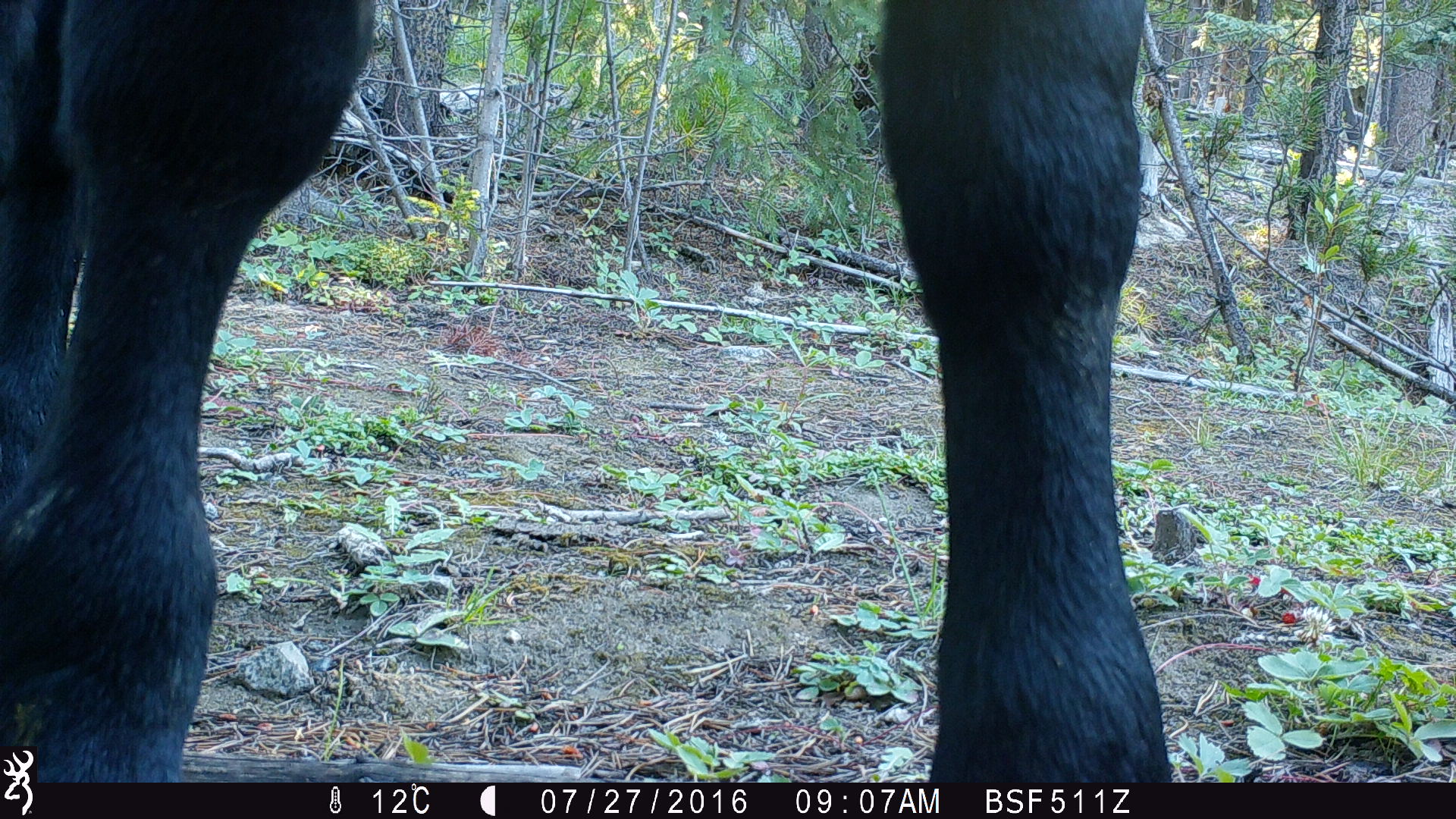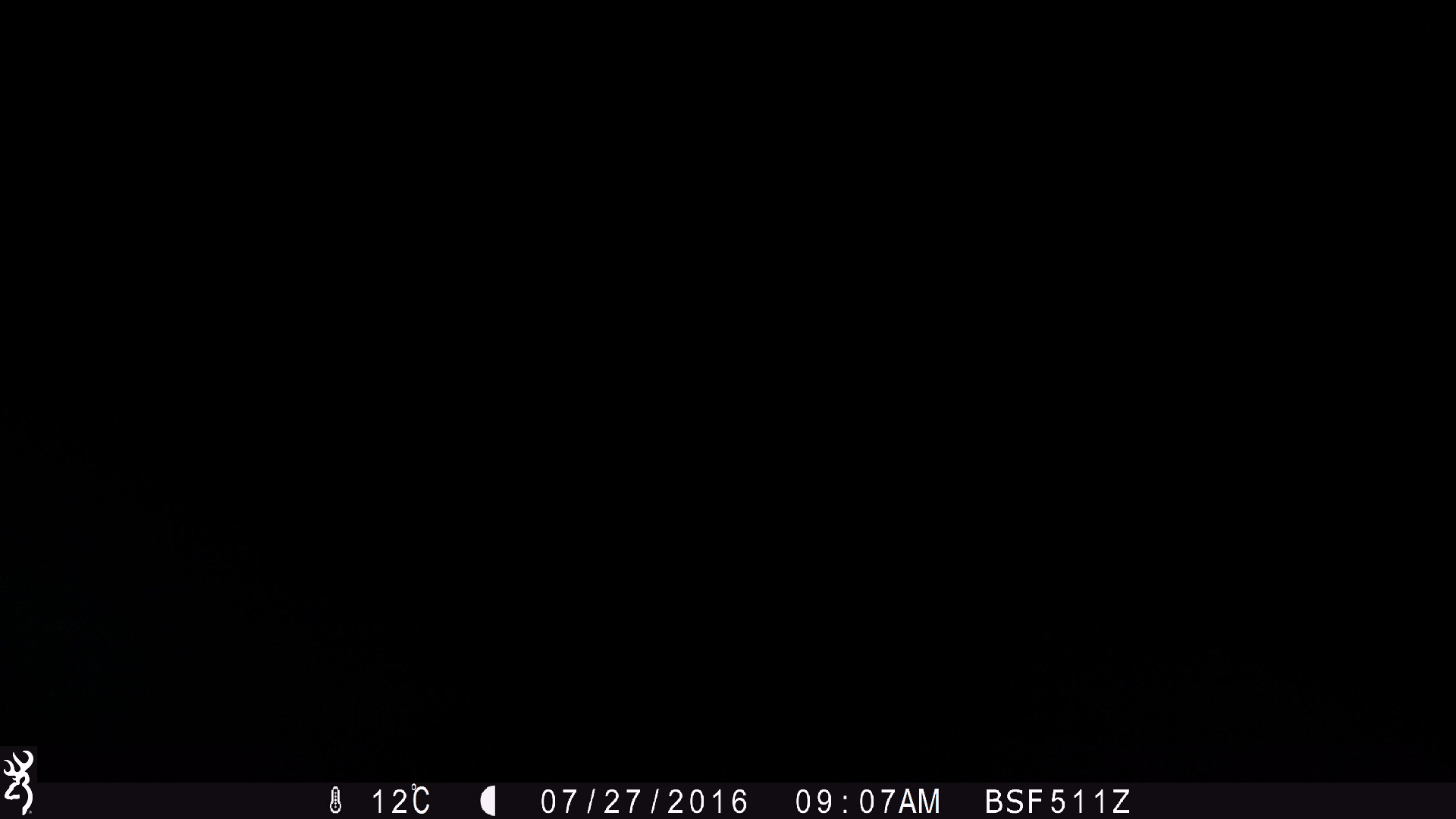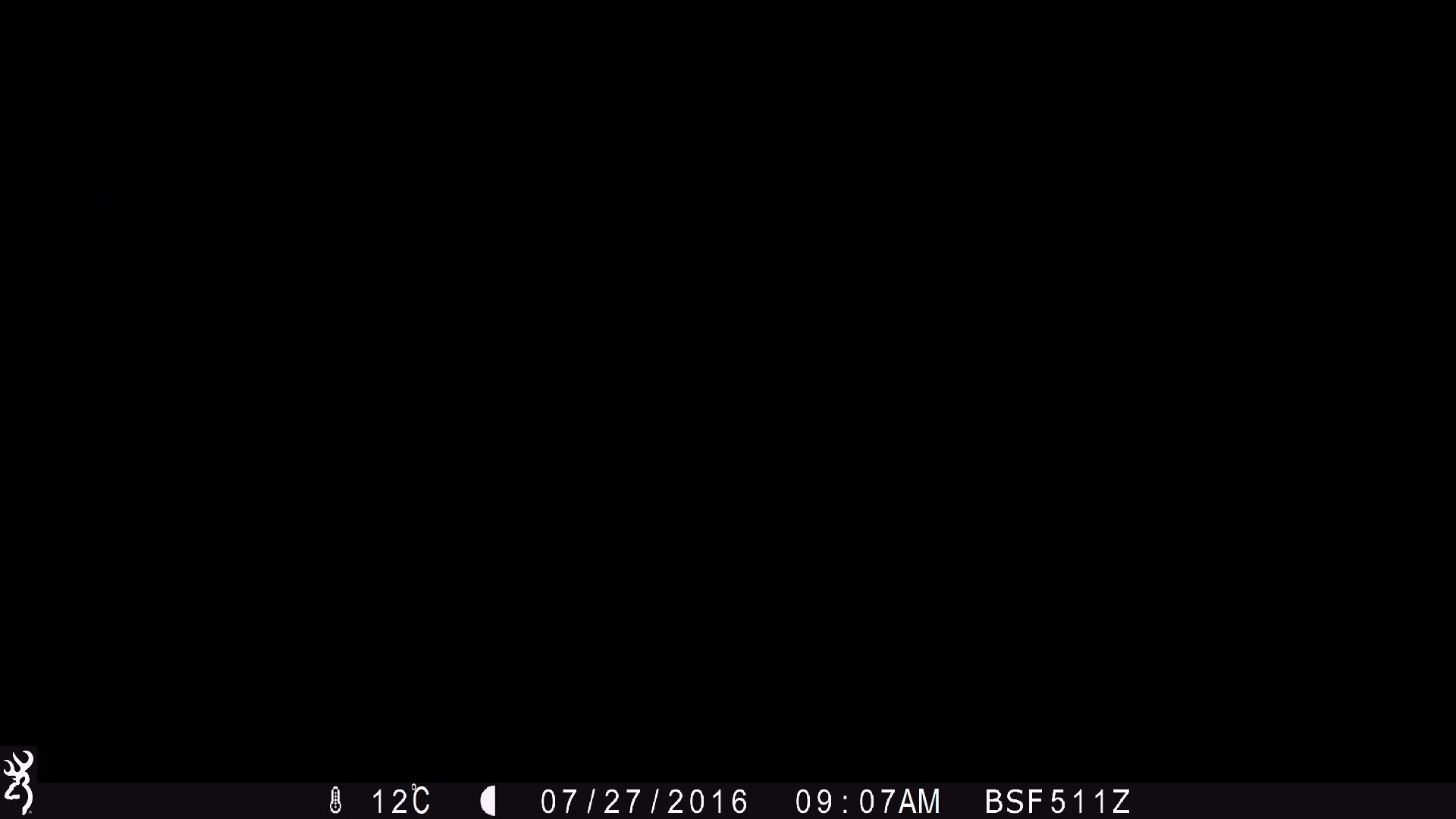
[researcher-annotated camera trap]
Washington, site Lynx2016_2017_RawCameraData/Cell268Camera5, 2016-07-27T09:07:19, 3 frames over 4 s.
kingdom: Animalia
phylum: Chordata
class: Mammalia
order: Artiodactyla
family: Bovidae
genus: Bos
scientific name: Bos taurus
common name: domestic cattle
Domestic cattle (Bos taurus). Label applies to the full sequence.